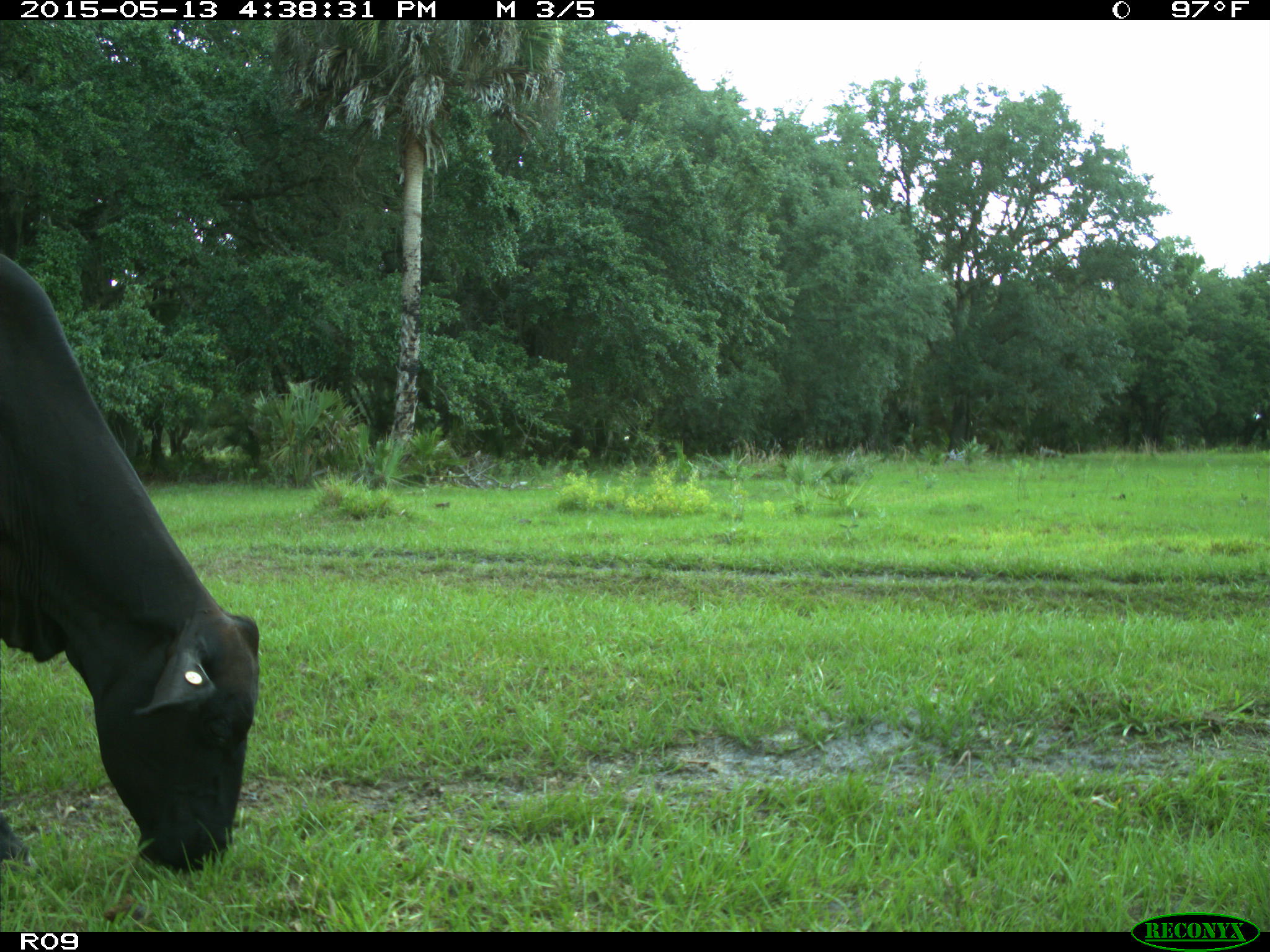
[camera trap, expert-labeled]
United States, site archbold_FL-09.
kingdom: Animalia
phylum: Chordata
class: Mammalia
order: Artiodactyla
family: Bovidae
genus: Bos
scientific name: Bos taurus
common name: domestic cow